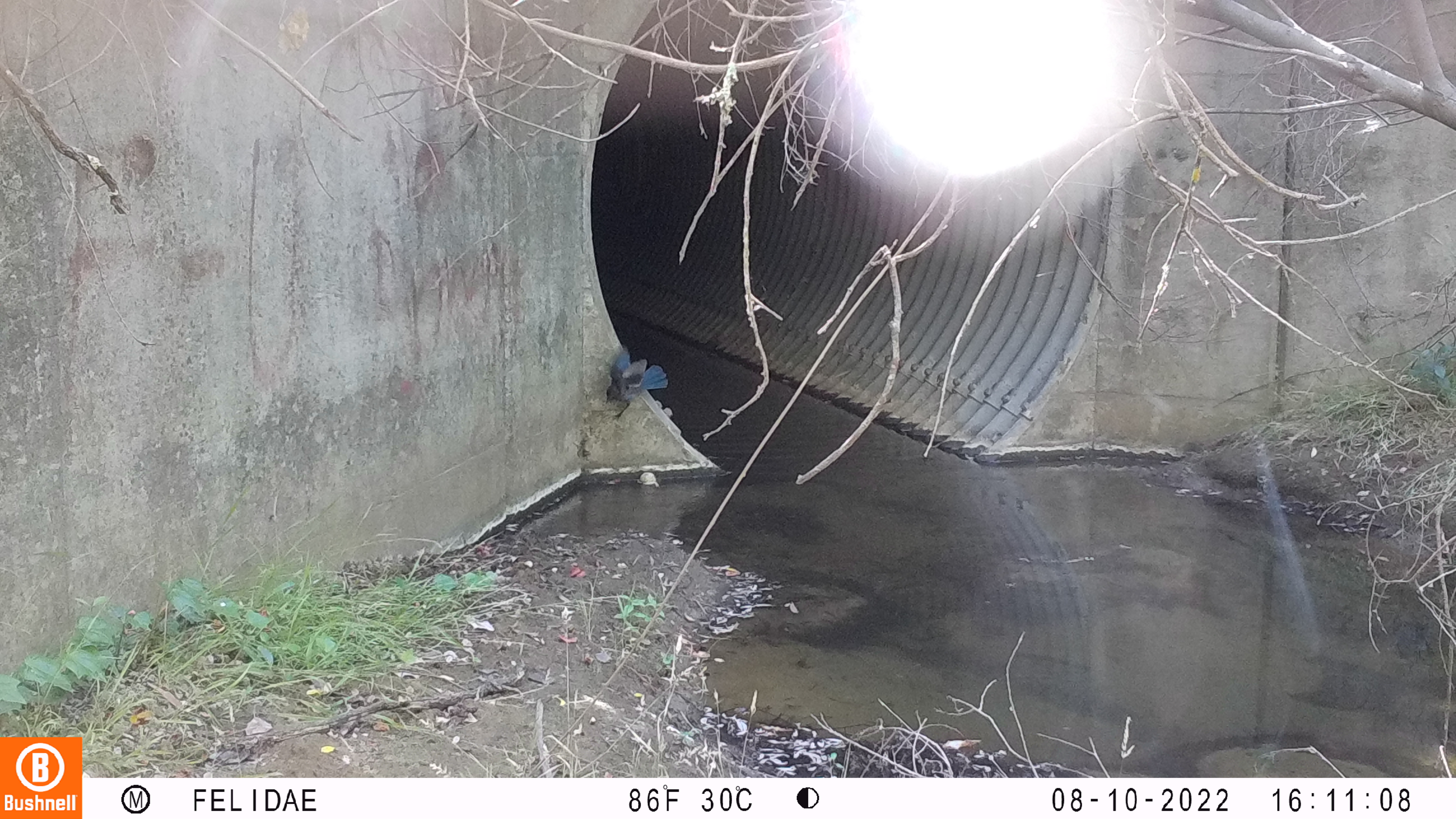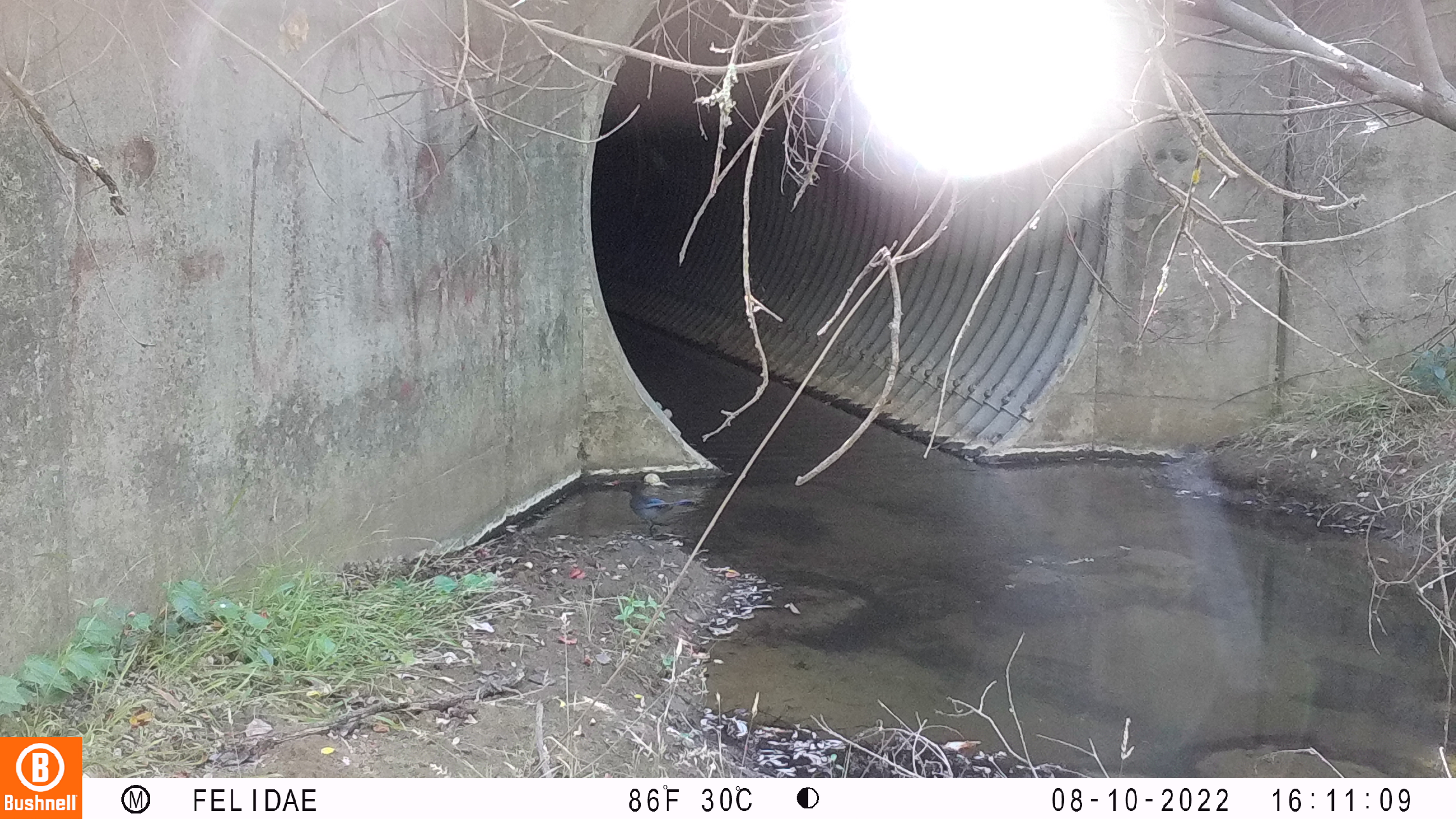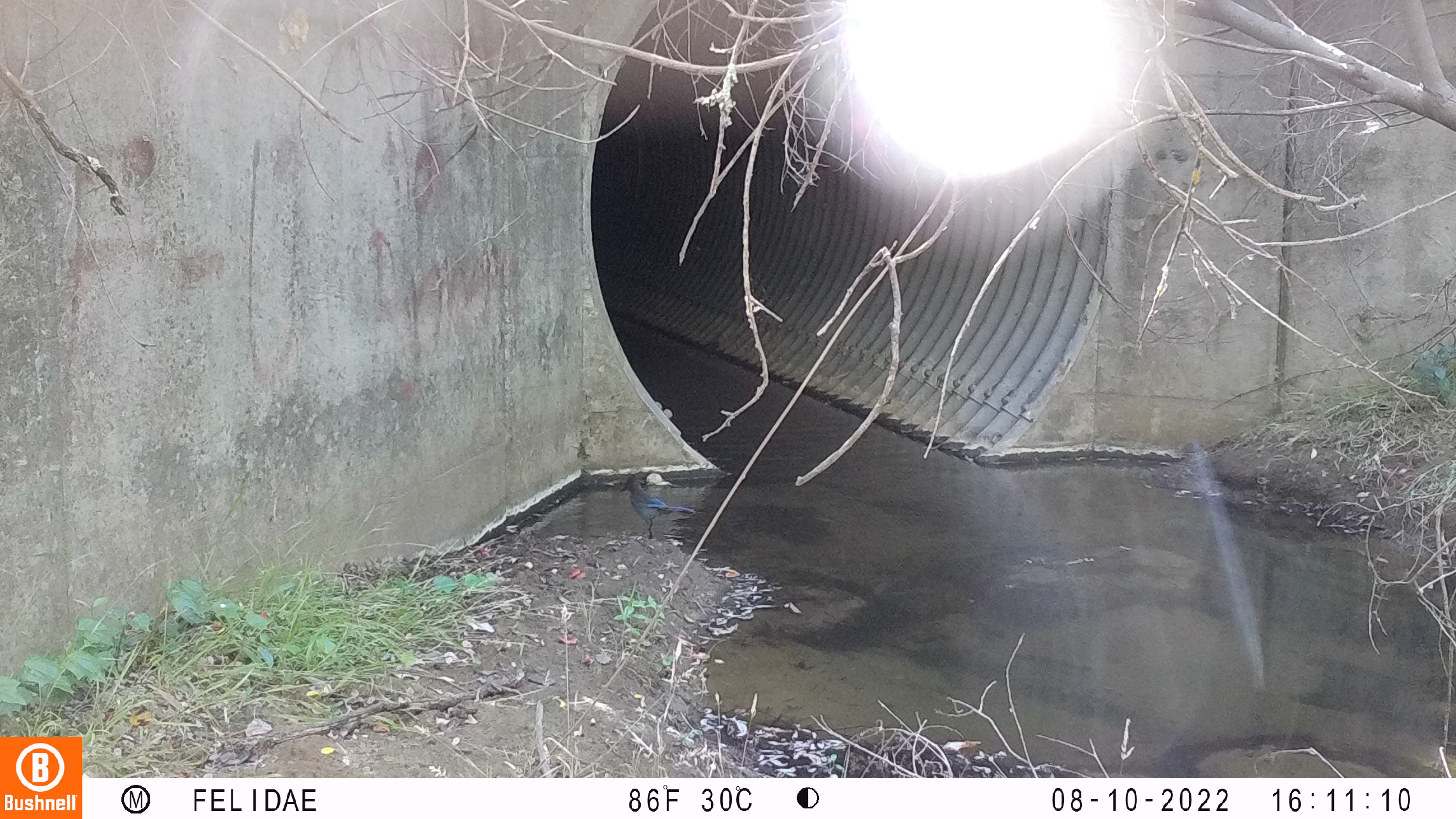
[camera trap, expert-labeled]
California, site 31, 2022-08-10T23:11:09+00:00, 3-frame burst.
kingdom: Animalia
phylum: Chordata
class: Aves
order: Passeriformes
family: Corvidae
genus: Cyanocitta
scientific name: Cyanocitta stelleri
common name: steller's jay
Steller's jay (Cyanocitta stelleri).